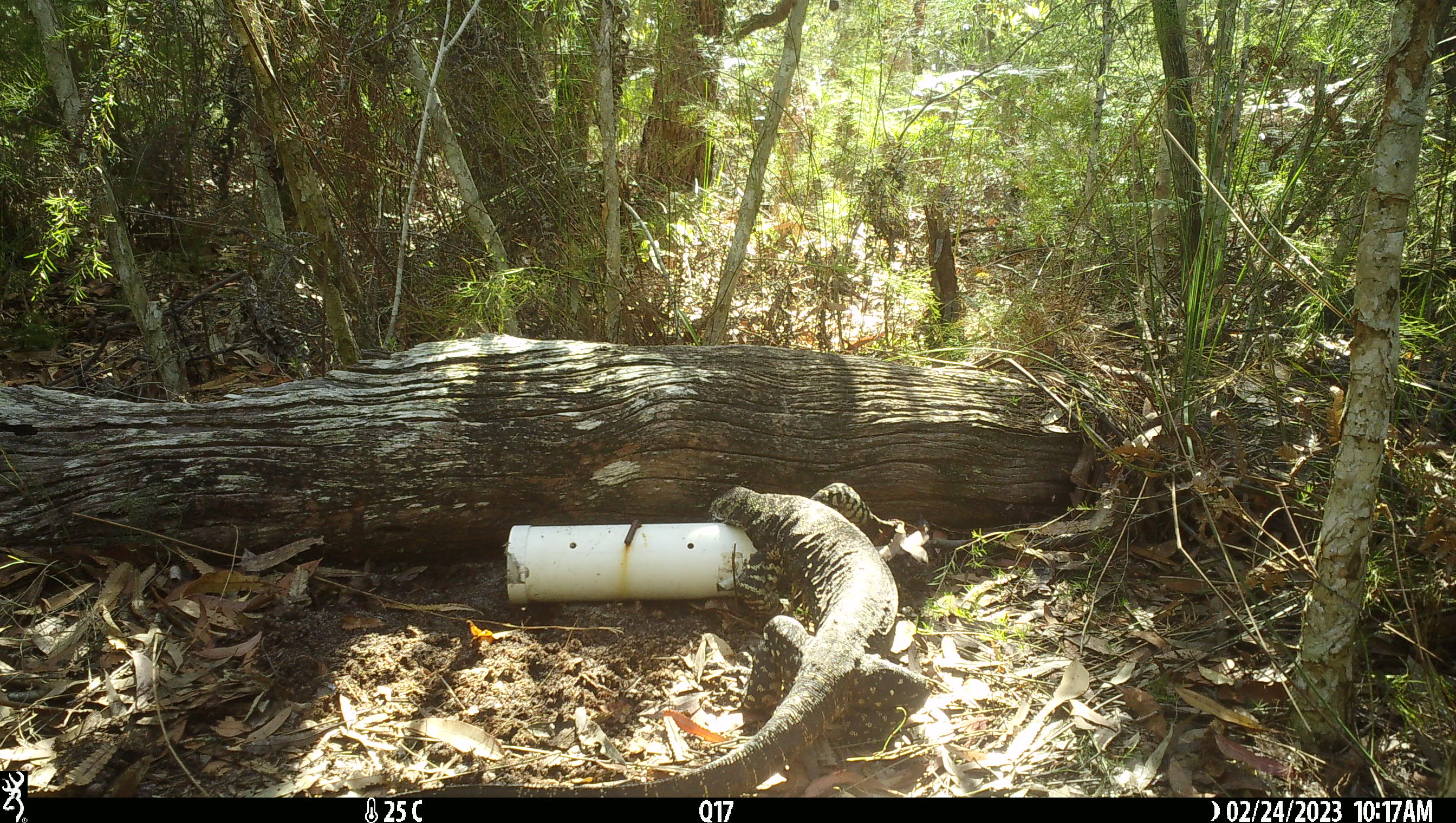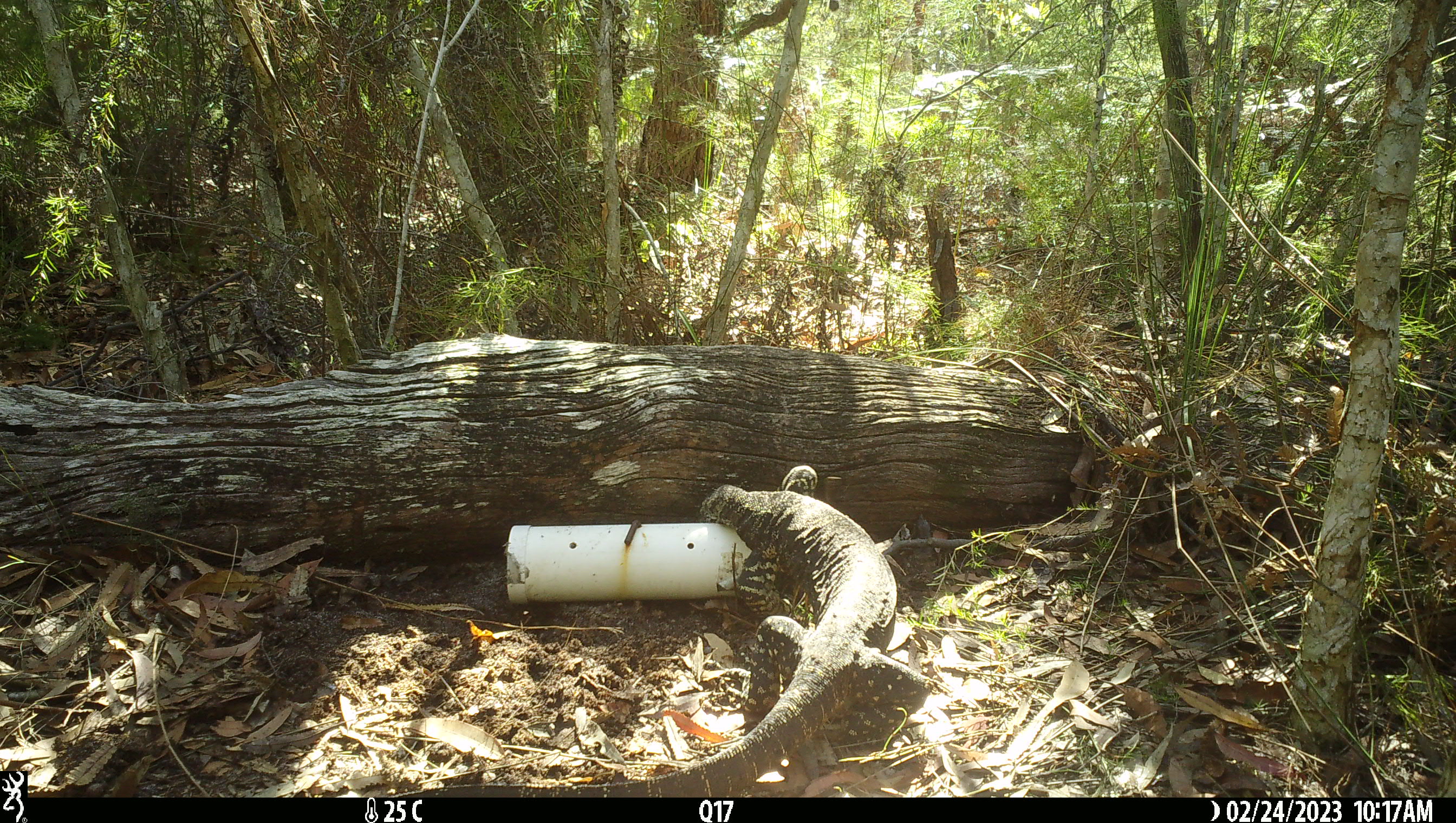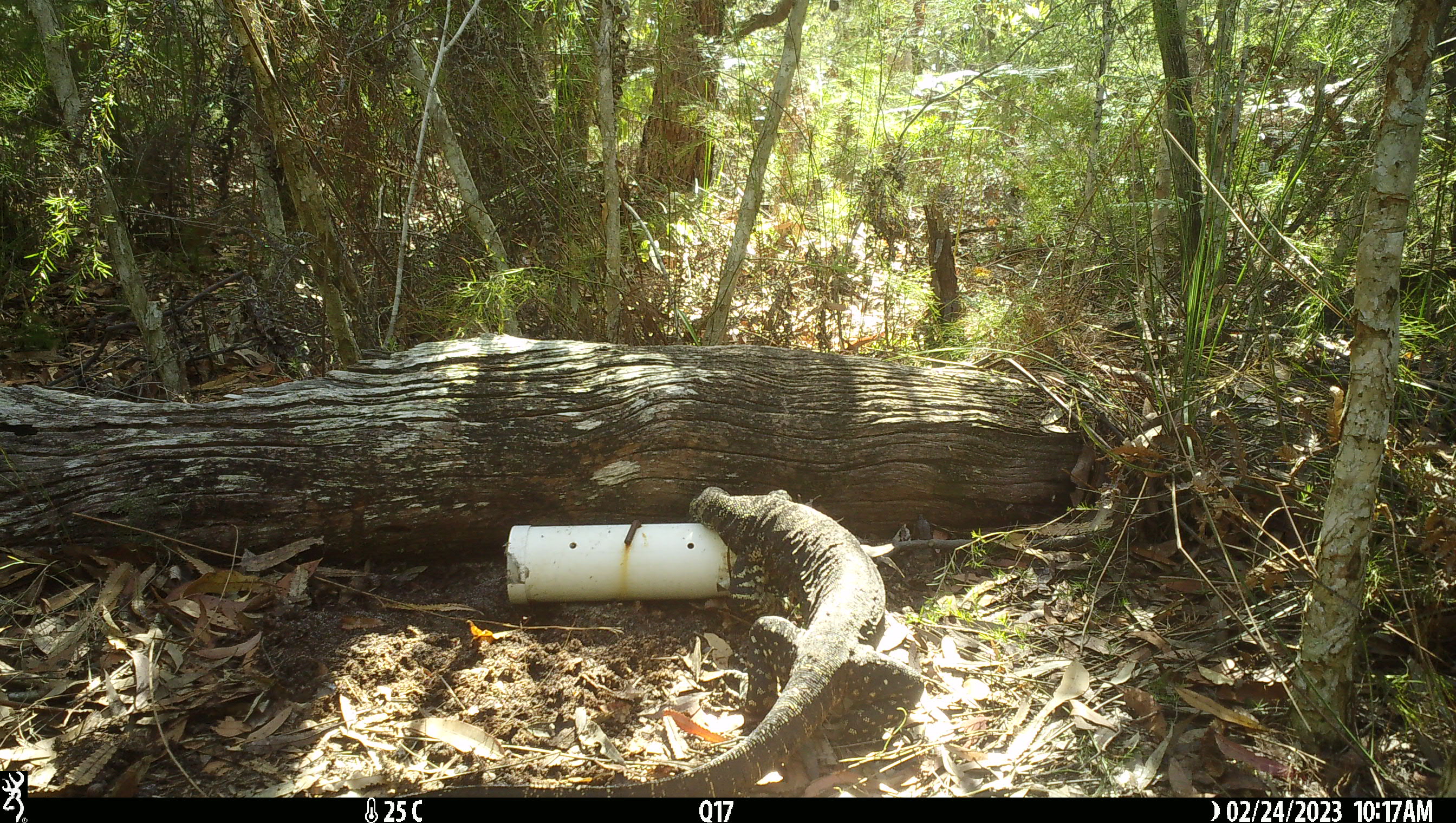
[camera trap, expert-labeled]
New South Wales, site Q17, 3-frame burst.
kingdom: Animalia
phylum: Chordata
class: Reptilia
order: Squamata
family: Varanidae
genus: Varanus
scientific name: Varanus varius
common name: lace monitor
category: goanna